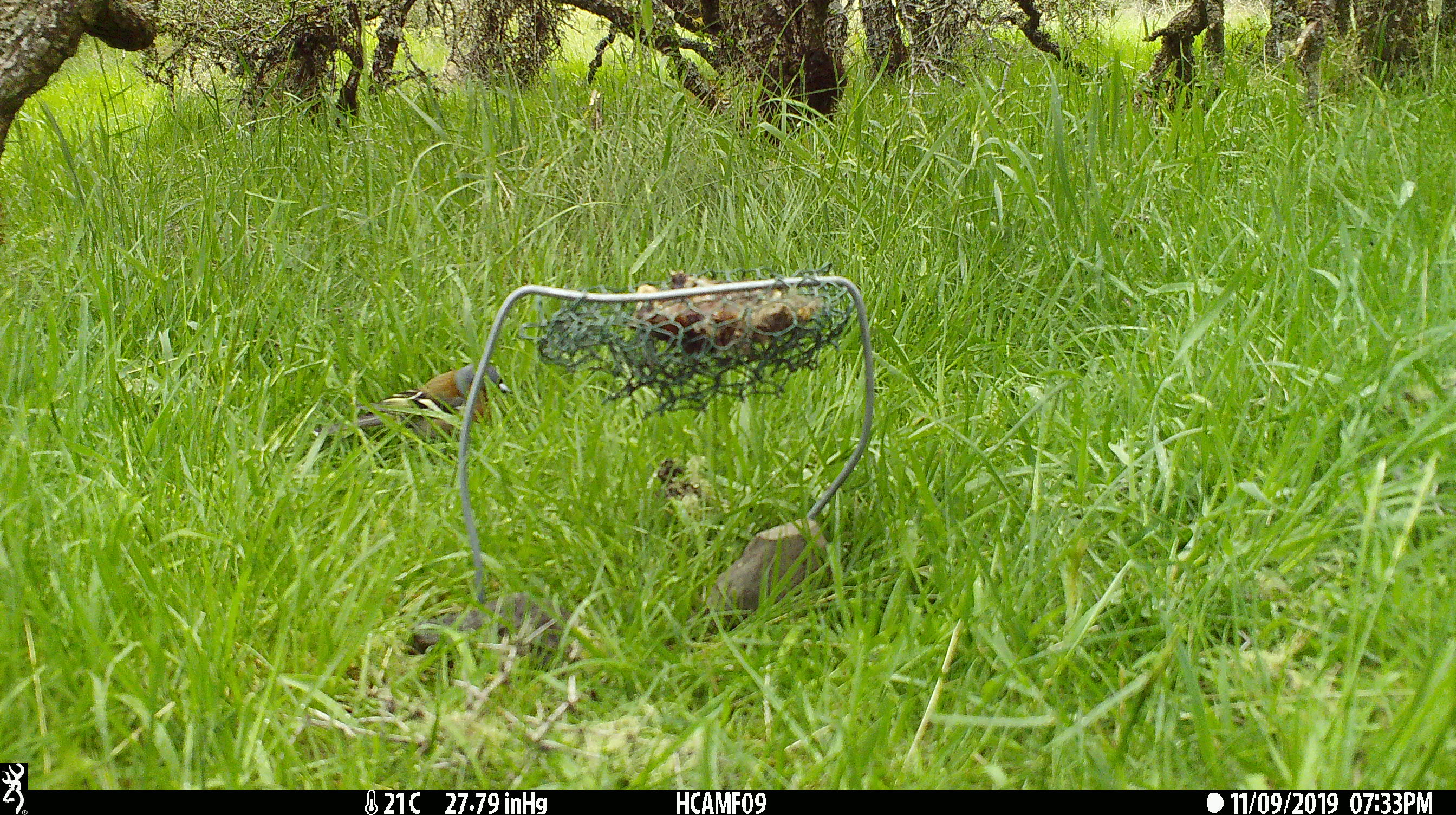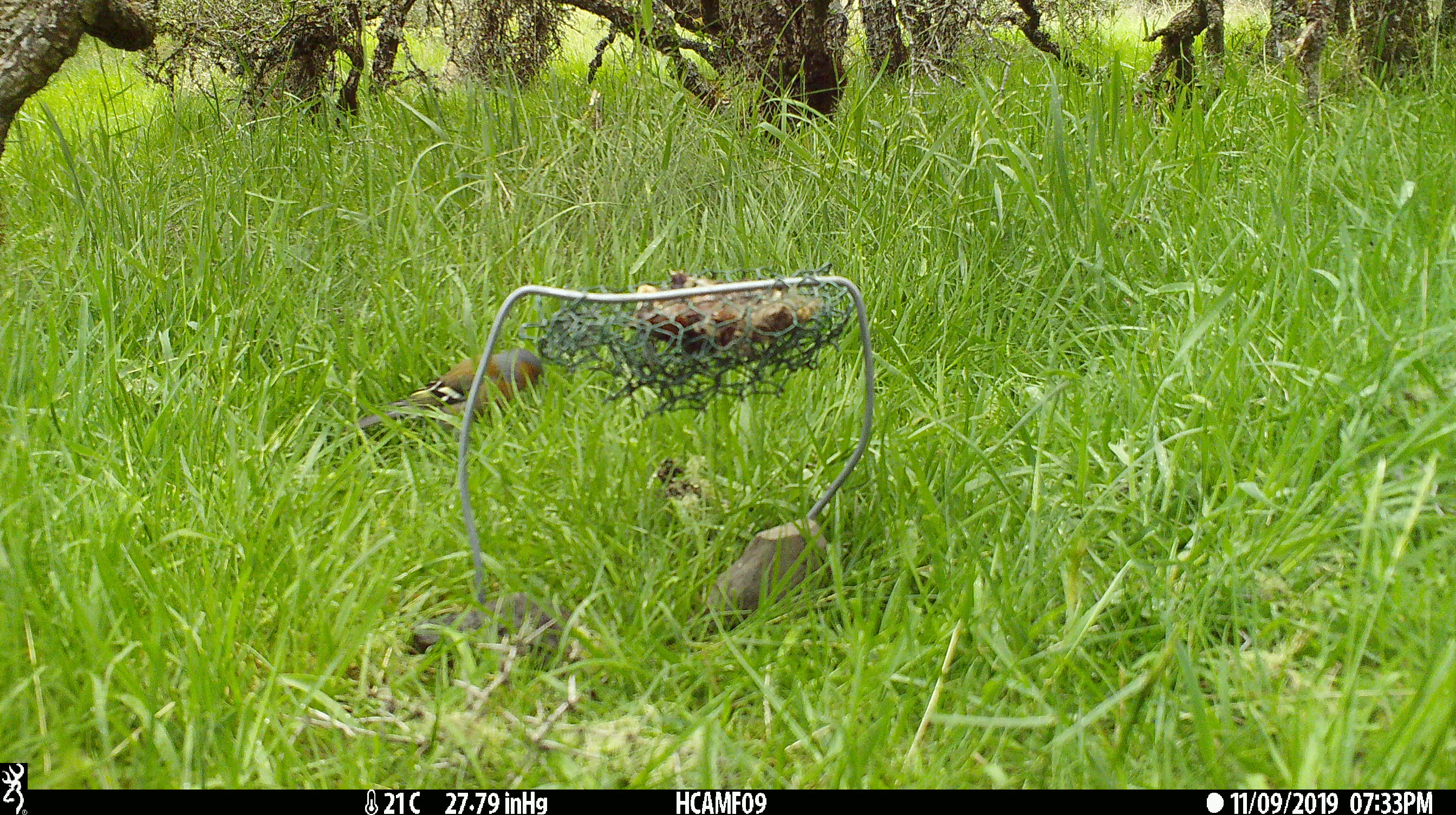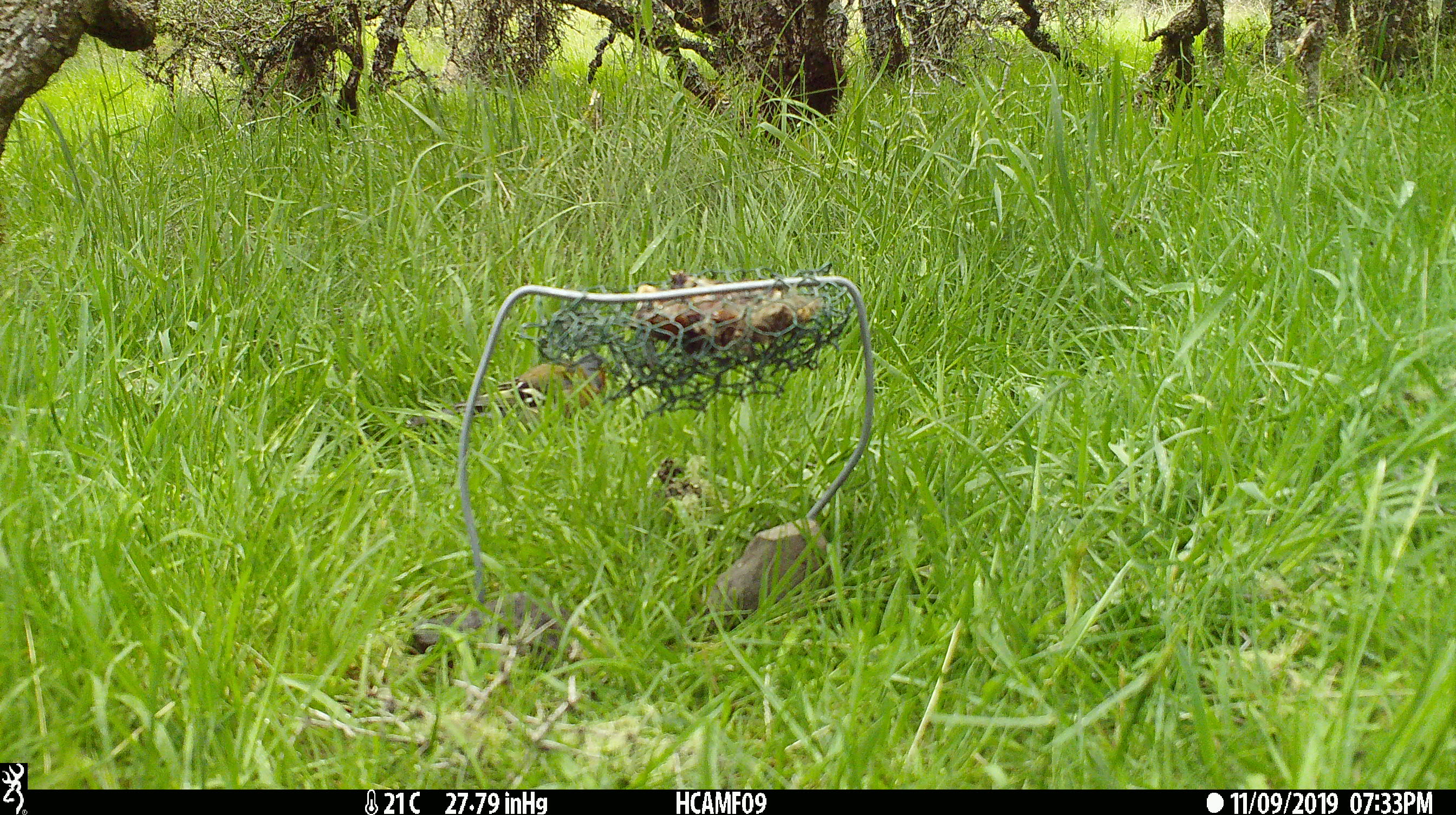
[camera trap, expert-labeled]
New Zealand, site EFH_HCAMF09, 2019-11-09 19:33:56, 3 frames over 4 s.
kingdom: Animalia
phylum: Chordata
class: Aves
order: Passeriformes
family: Fringillidae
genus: Fringilla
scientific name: Fringilla coelebs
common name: common chaffinch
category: chaffinch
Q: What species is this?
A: Chaffinch (common chaffinch) (Fringilla coelebs).